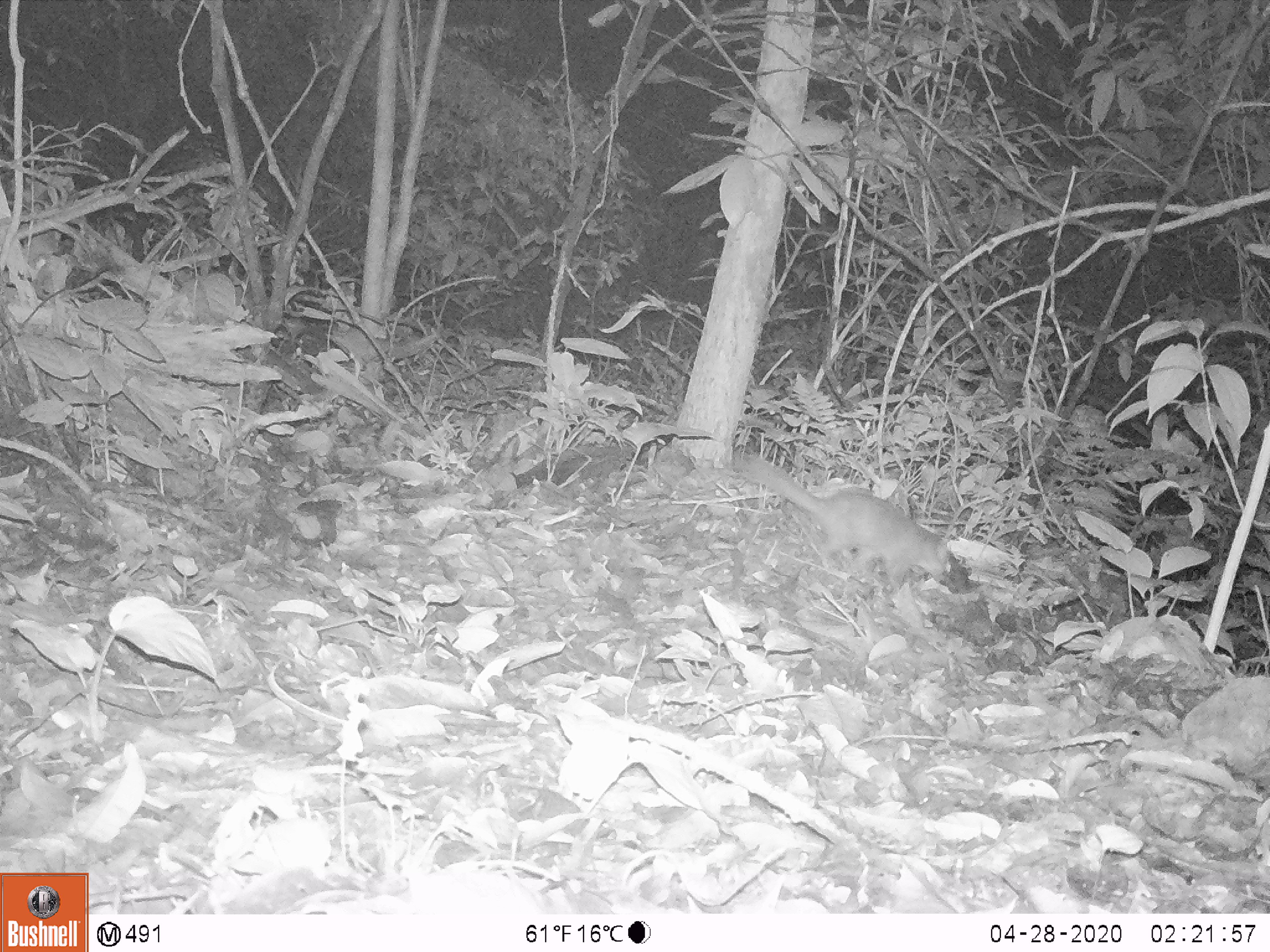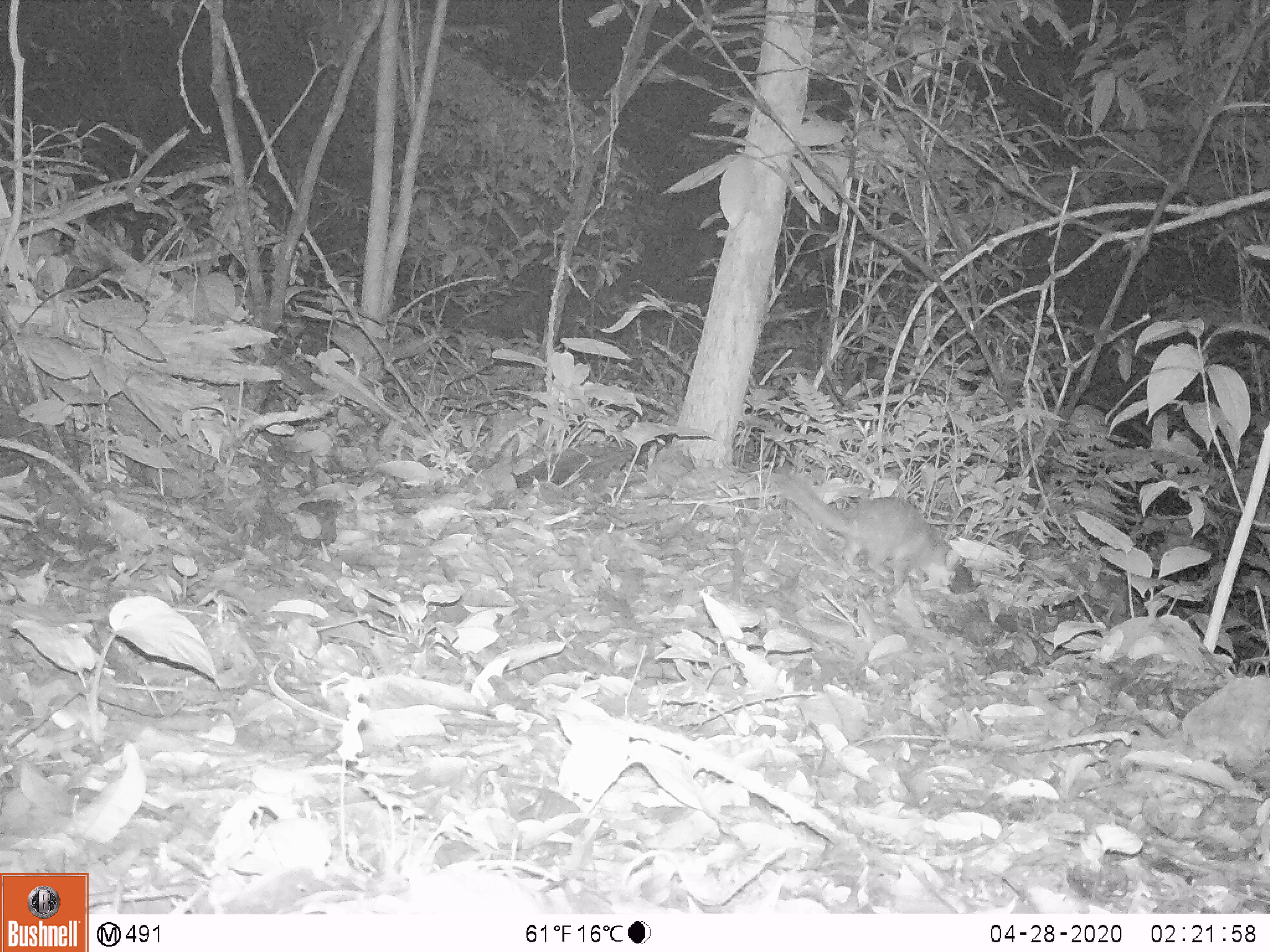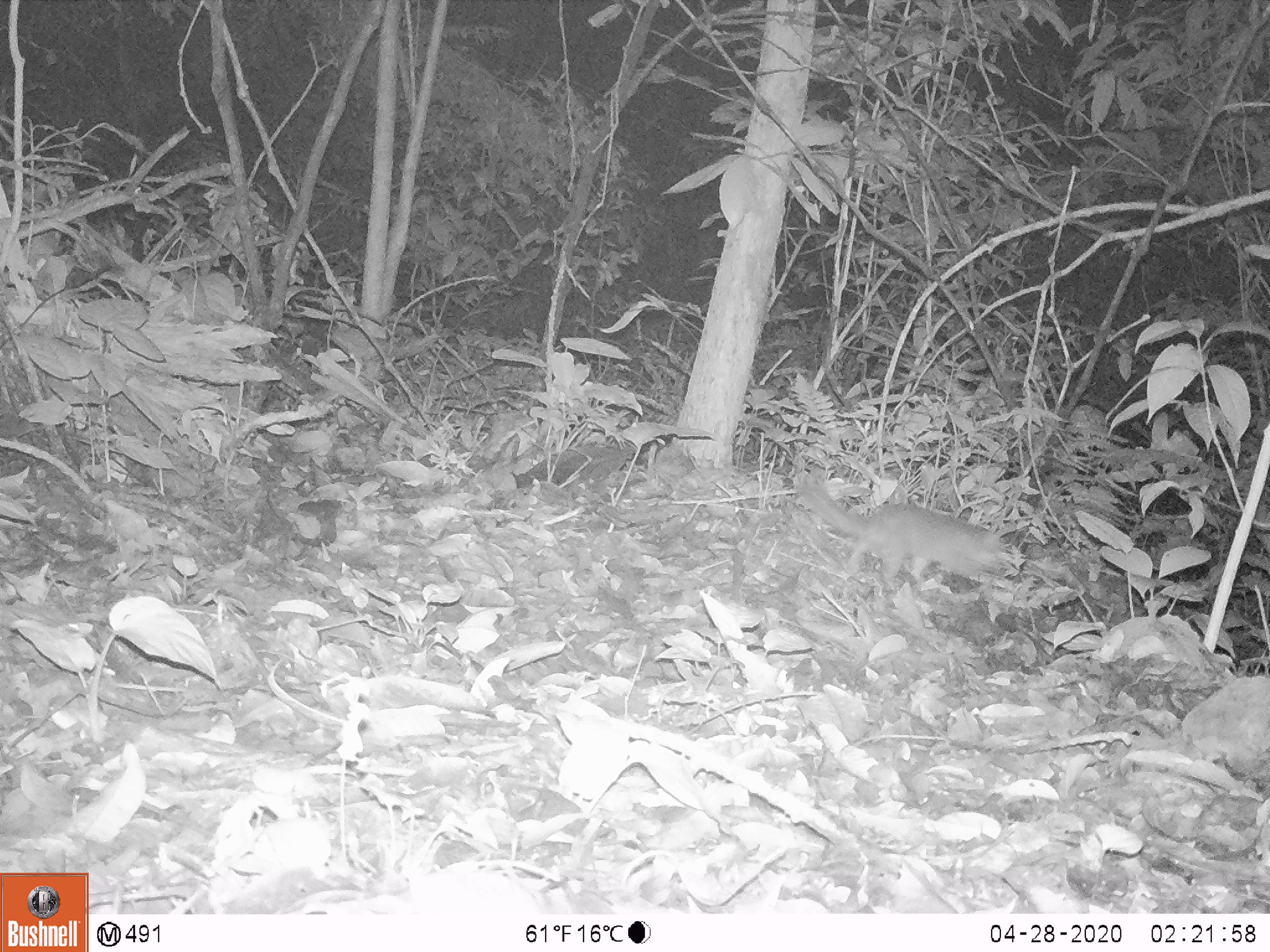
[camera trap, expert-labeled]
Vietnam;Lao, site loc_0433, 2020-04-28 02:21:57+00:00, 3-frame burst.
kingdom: Animalia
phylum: Chordata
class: Mammalia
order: Carnivora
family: Mustelidae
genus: Melogale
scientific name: Melogale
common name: ferret badger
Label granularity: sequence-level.